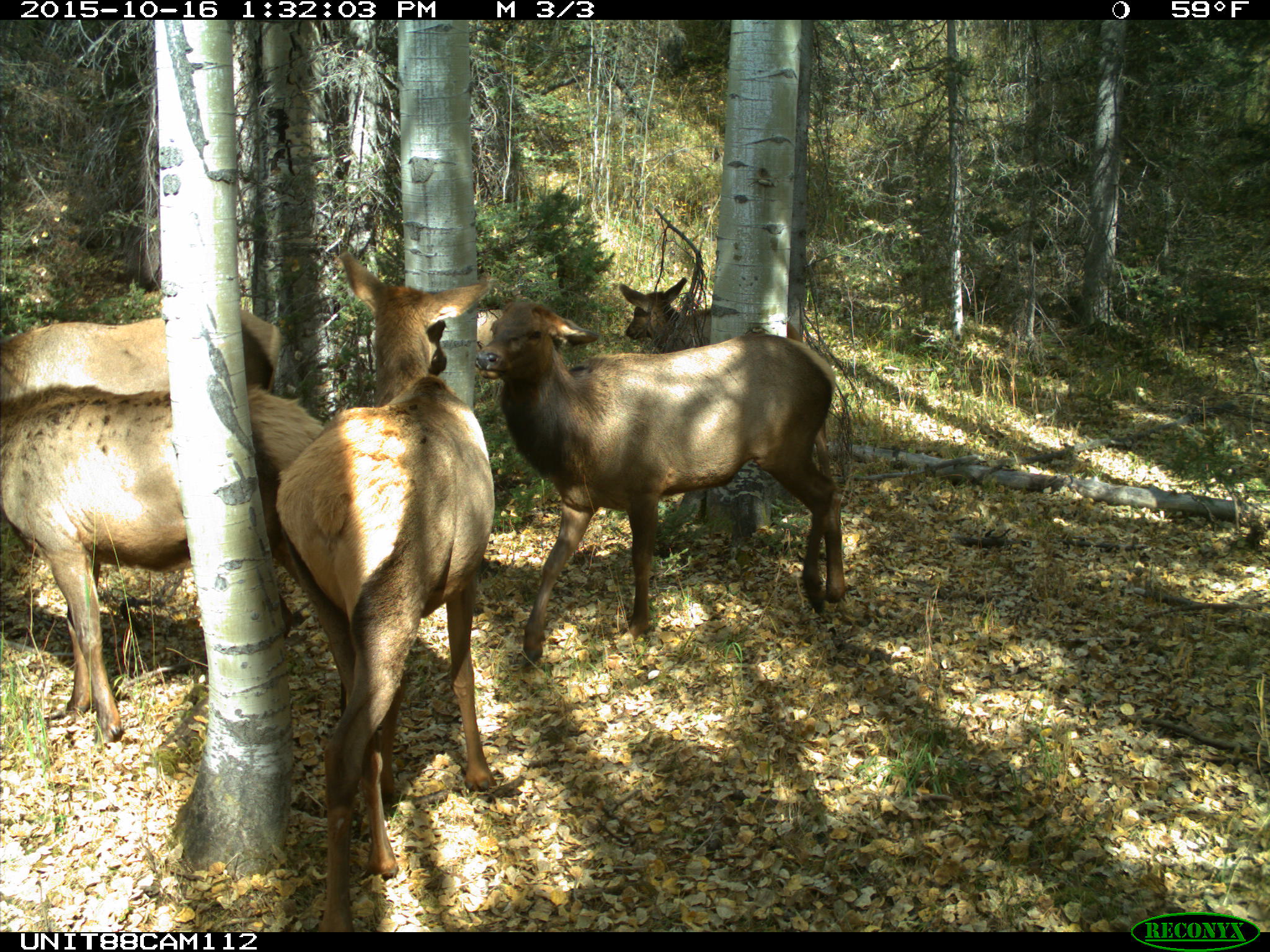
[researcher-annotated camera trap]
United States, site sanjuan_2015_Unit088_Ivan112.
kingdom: Animalia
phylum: Chordata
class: Mammalia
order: Artiodactyla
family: Cervidae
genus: Cervus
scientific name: Cervus elaphus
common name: red deer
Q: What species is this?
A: Cervus elaphus (red deer).